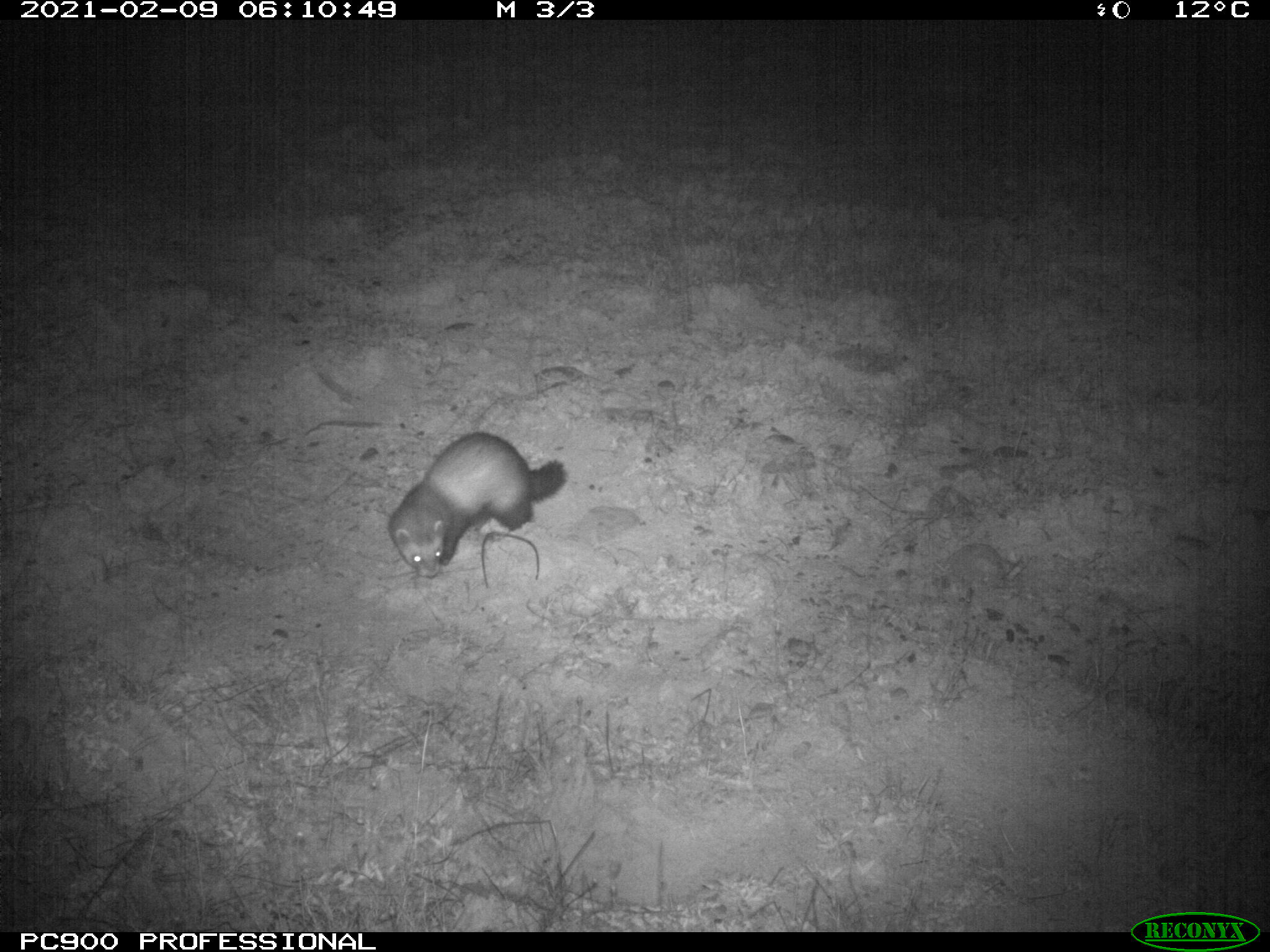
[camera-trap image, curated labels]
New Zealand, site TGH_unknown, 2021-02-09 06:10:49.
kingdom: Animalia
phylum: Chordata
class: Mammalia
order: Carnivora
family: Mustelidae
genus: Mustela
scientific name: Mustela furo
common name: ferret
Ferret (Mustela furo).